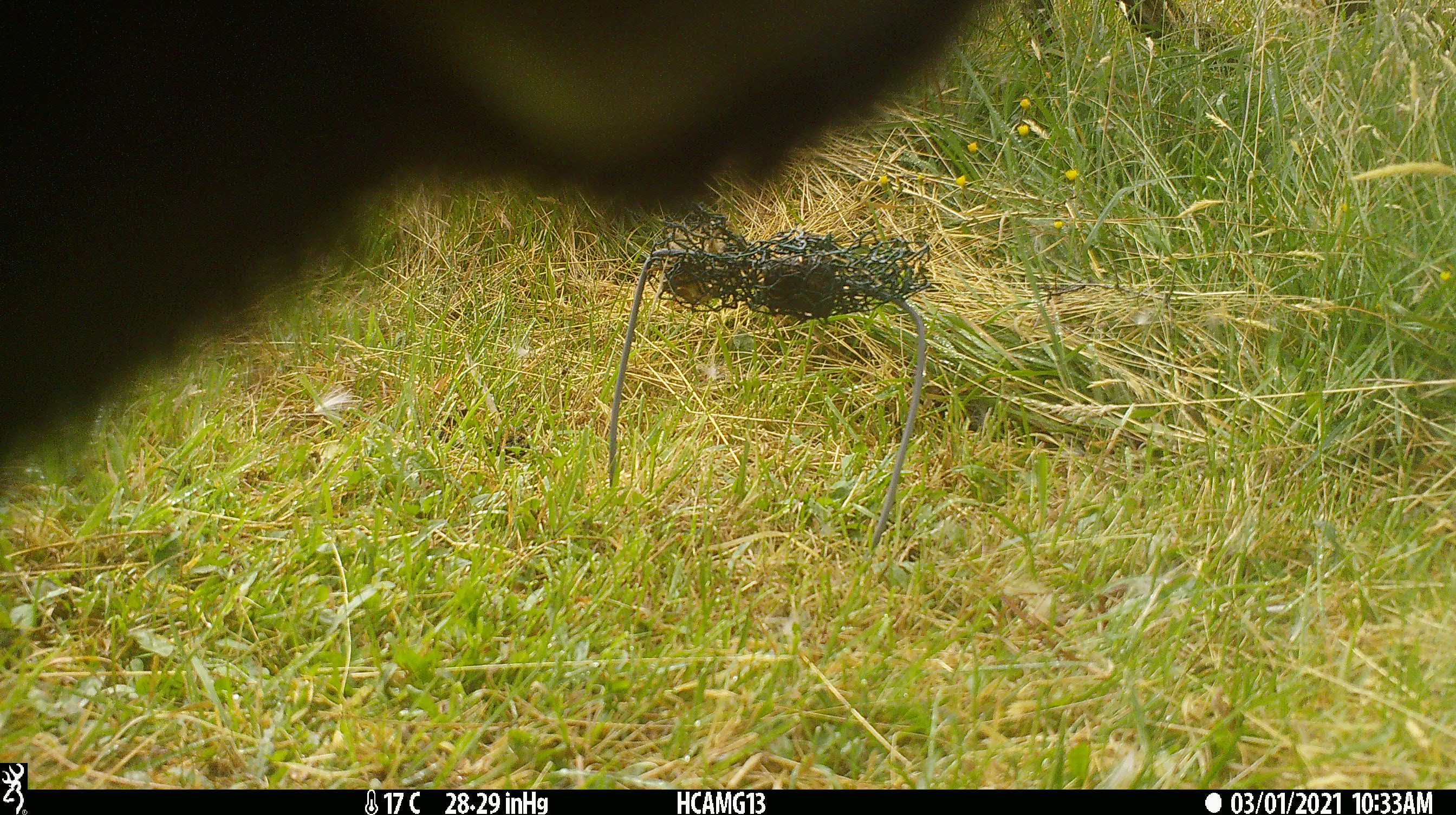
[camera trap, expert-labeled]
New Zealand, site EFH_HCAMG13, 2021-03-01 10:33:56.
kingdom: Animalia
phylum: Chordata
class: Mammalia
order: Artiodactyla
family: Bovidae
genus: Bos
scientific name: Bos taurus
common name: domestic cow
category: cow